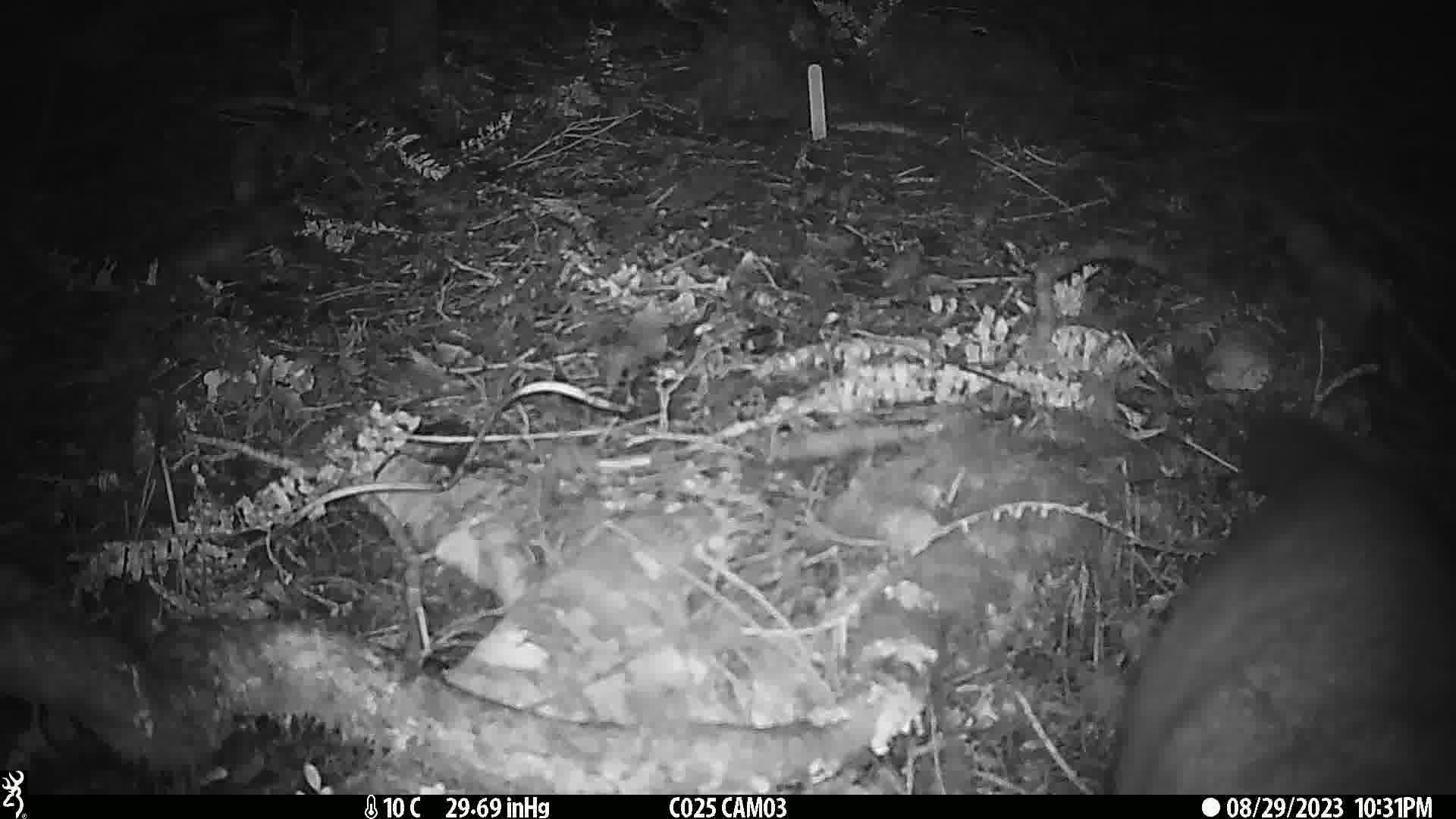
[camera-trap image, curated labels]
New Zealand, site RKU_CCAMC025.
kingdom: Animalia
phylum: Chordata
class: Mammalia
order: Diprotodontia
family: Phalangeridae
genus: Trichosurus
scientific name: Trichosurus vulpecula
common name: common brushtail possum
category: possum